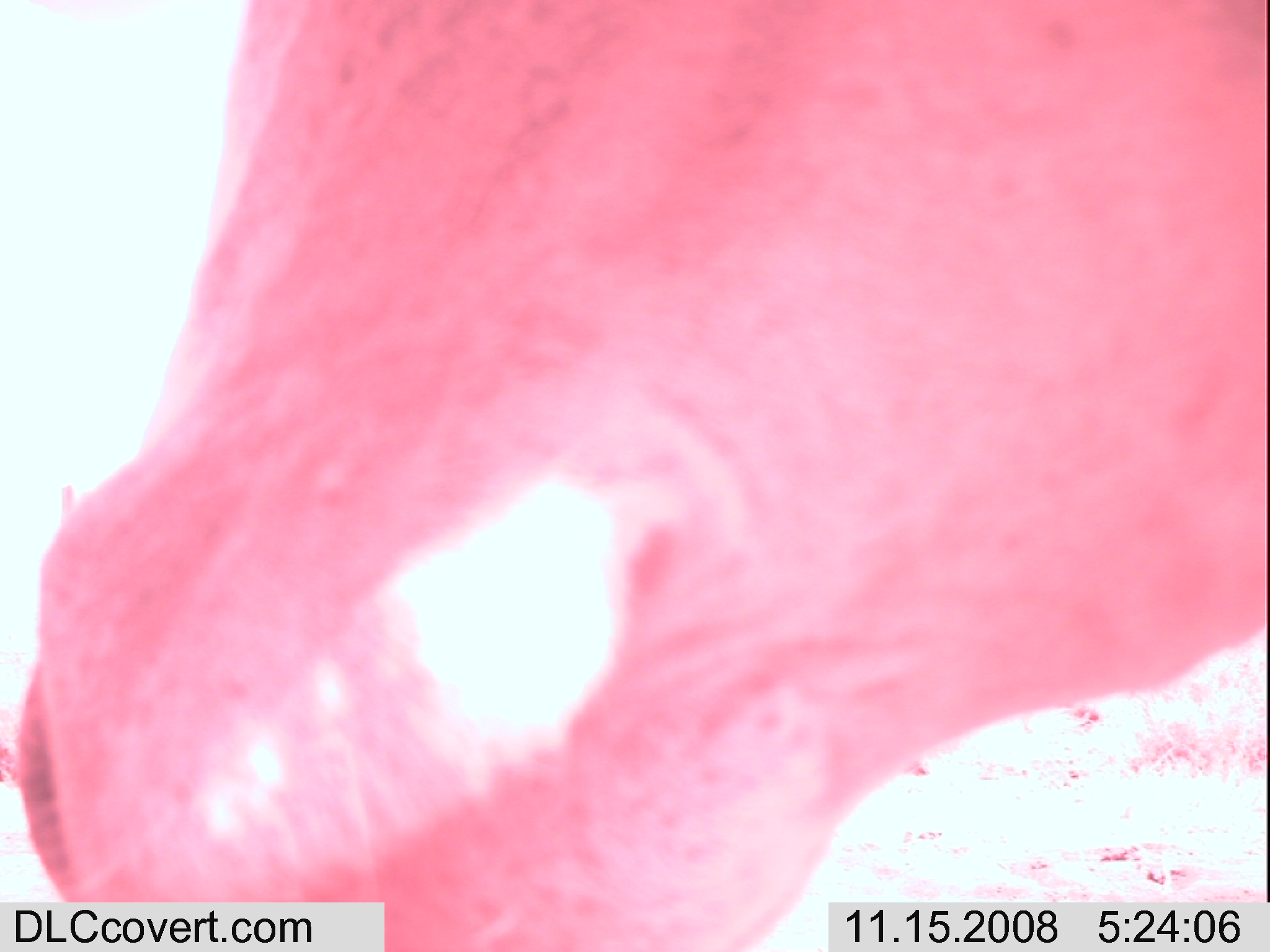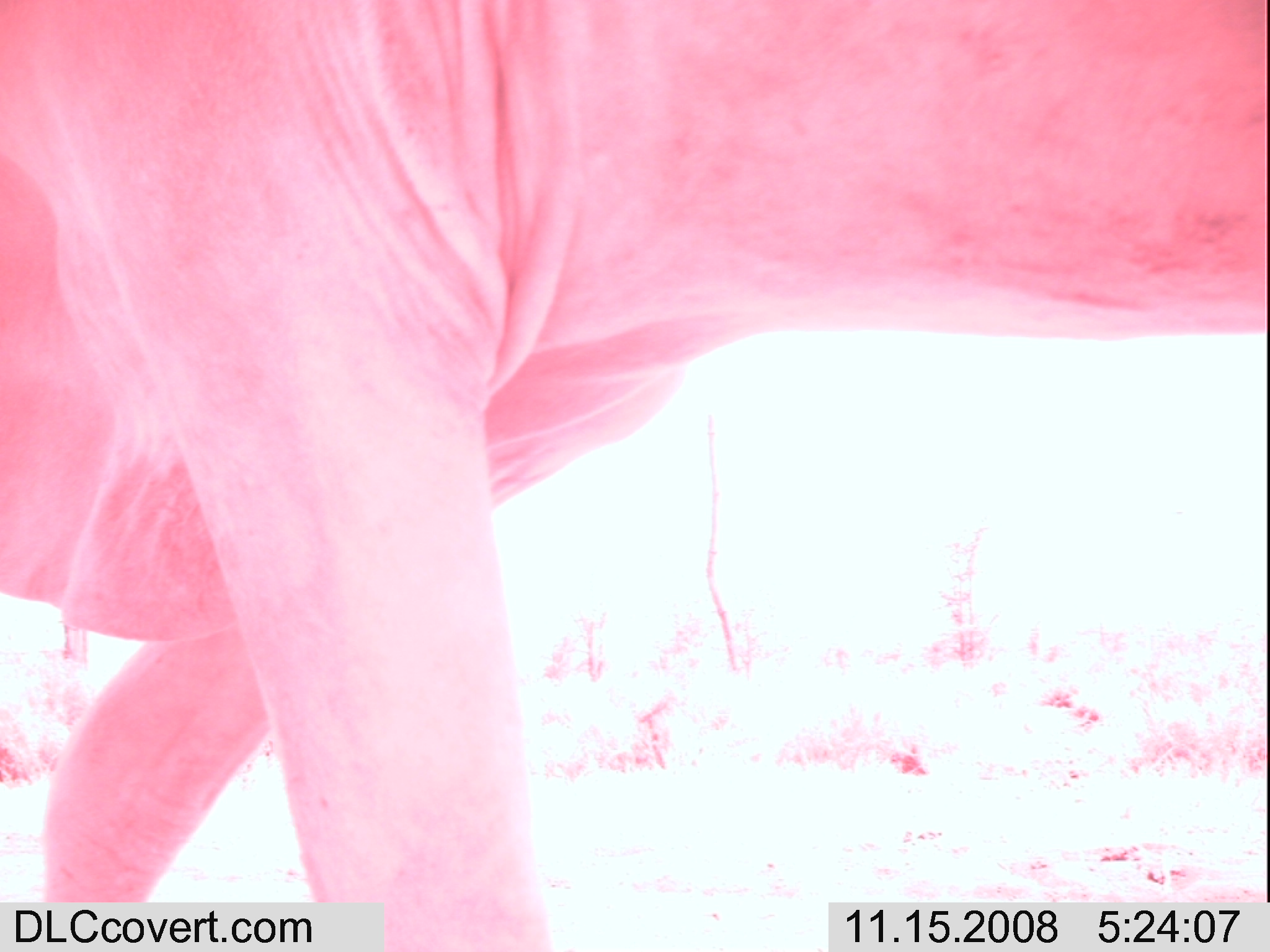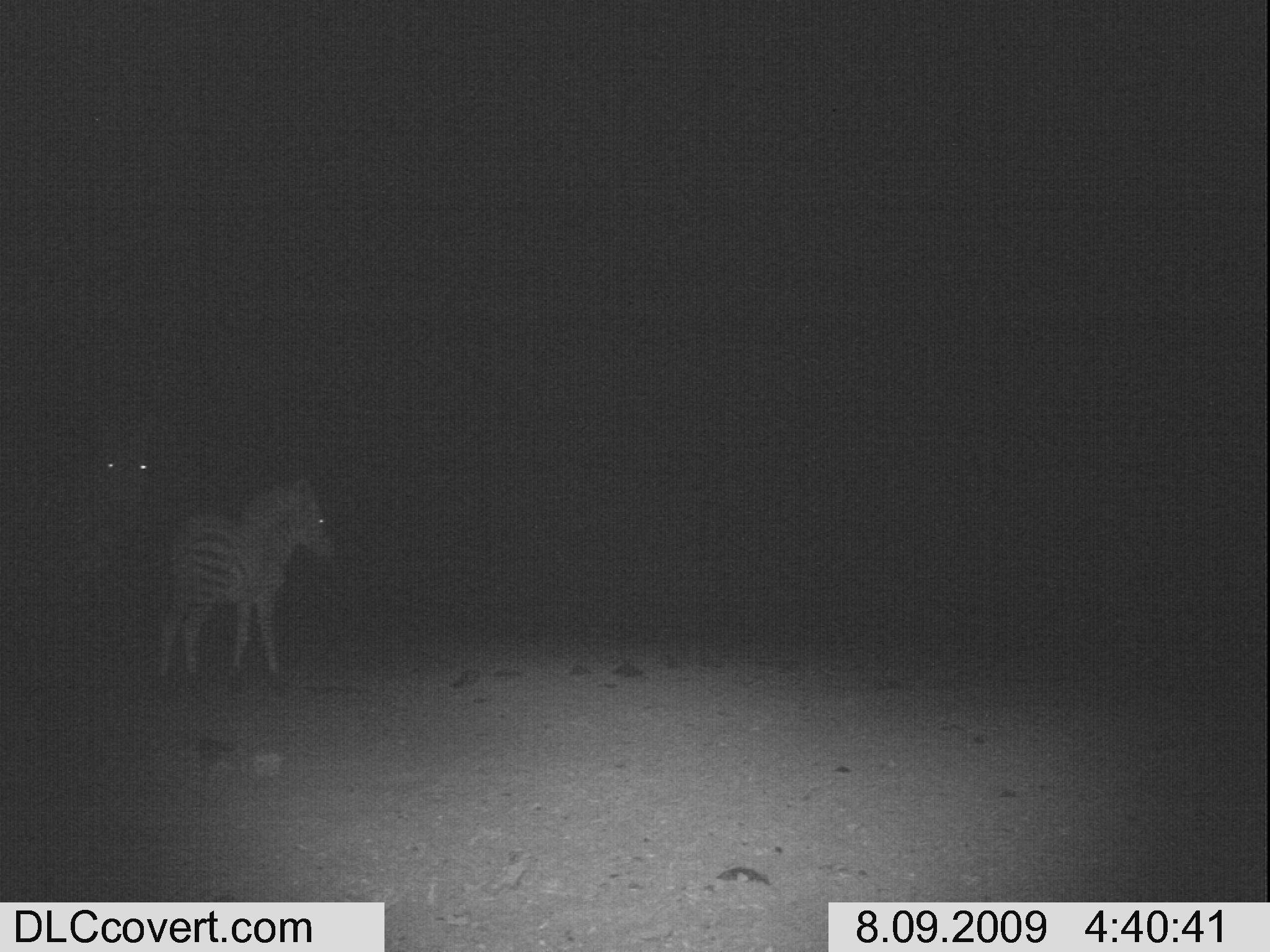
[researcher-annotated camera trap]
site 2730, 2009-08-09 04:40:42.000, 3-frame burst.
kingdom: Animalia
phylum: Chordata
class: Mammalia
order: Perissodactyla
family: Equidae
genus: Equus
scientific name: Equus quagga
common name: plains zebra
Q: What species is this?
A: Equus quagga (plains zebra).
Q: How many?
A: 1.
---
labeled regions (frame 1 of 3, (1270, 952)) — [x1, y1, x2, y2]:
equus quagga: [21, 0, 1270, 952]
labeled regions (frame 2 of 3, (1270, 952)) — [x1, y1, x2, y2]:
equus quagga: [0, 0, 1268, 948]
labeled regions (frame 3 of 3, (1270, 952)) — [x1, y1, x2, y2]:
equus quagga: [152, 465, 335, 680]; [50, 435, 152, 586]